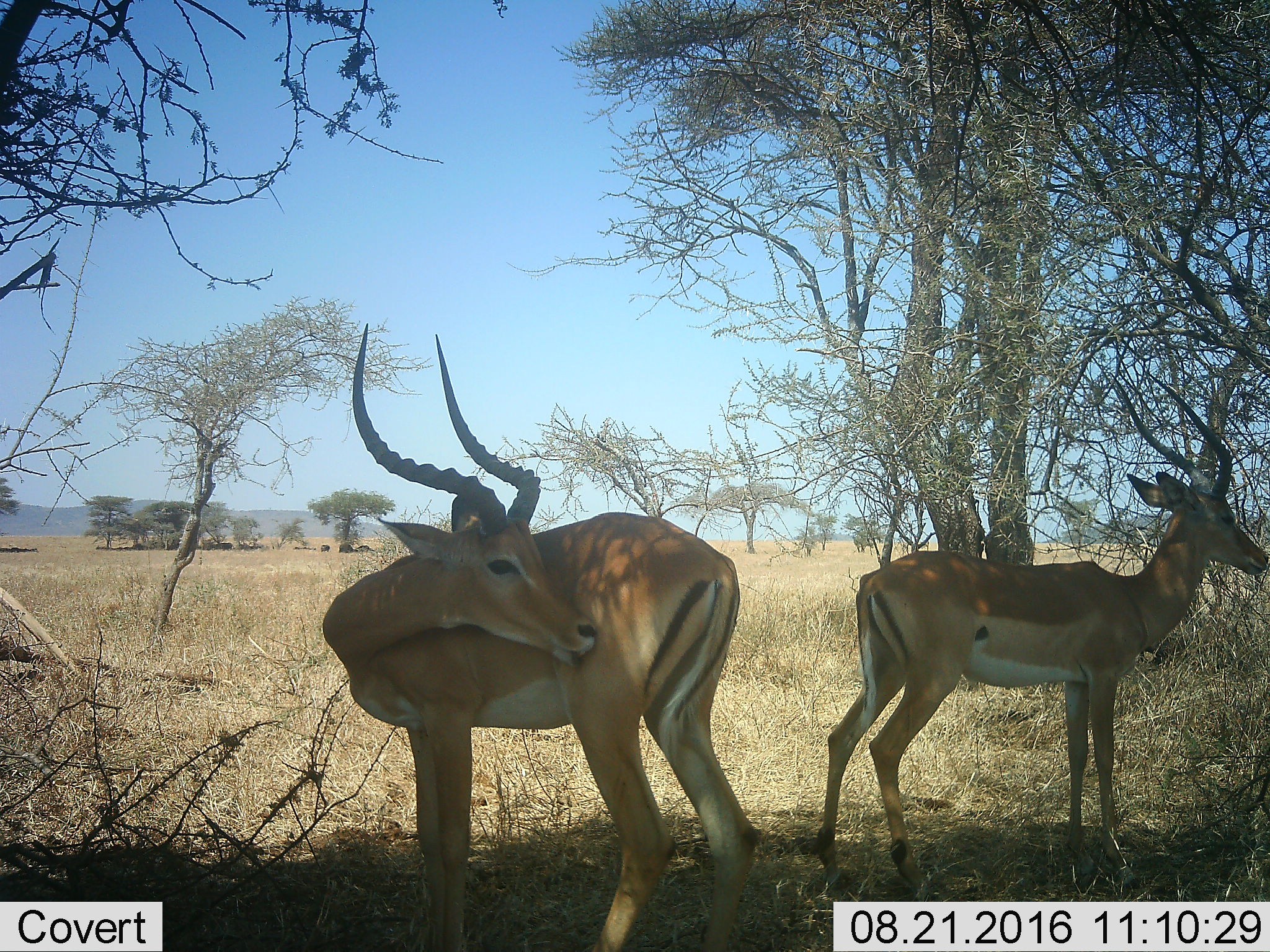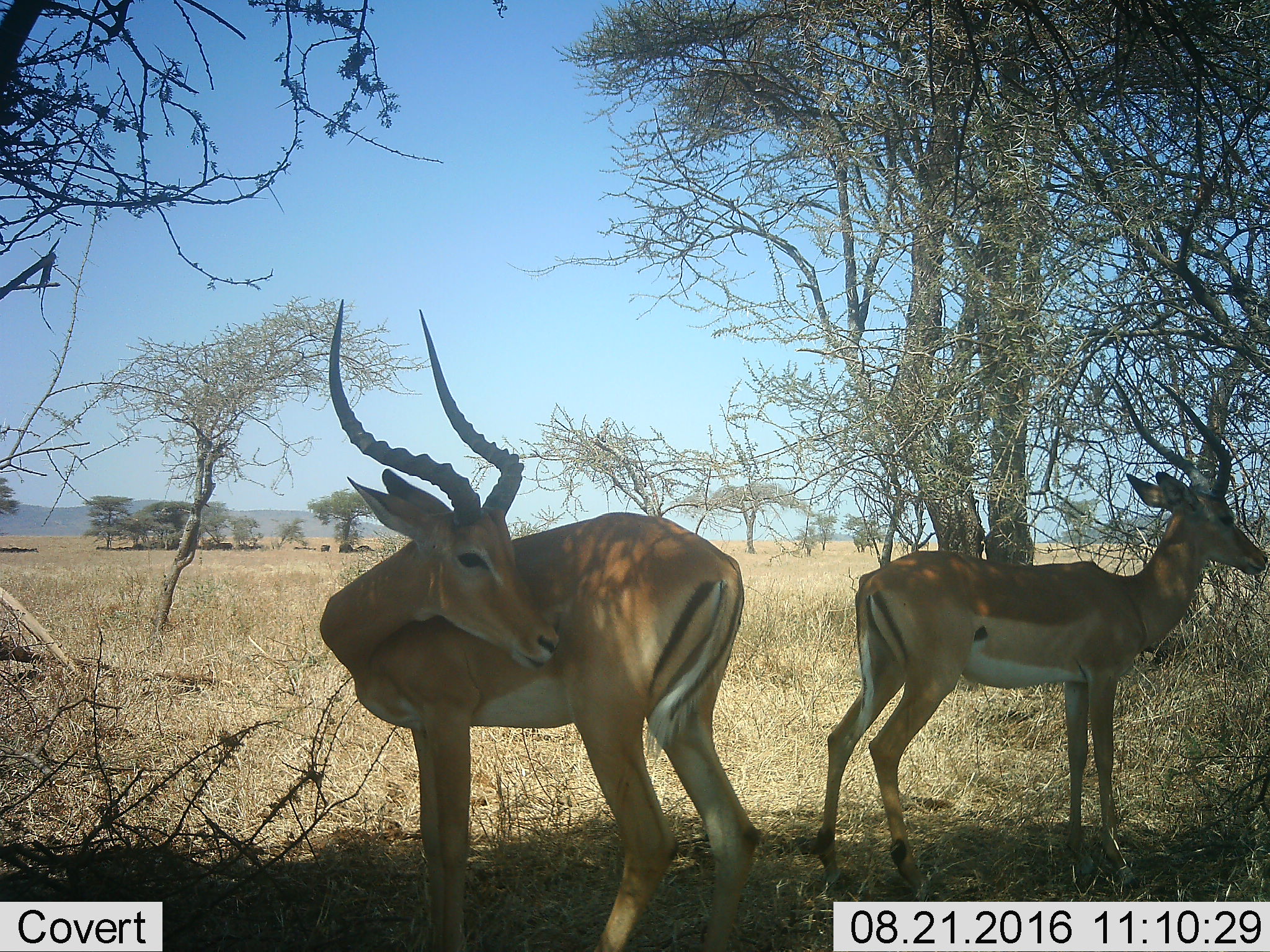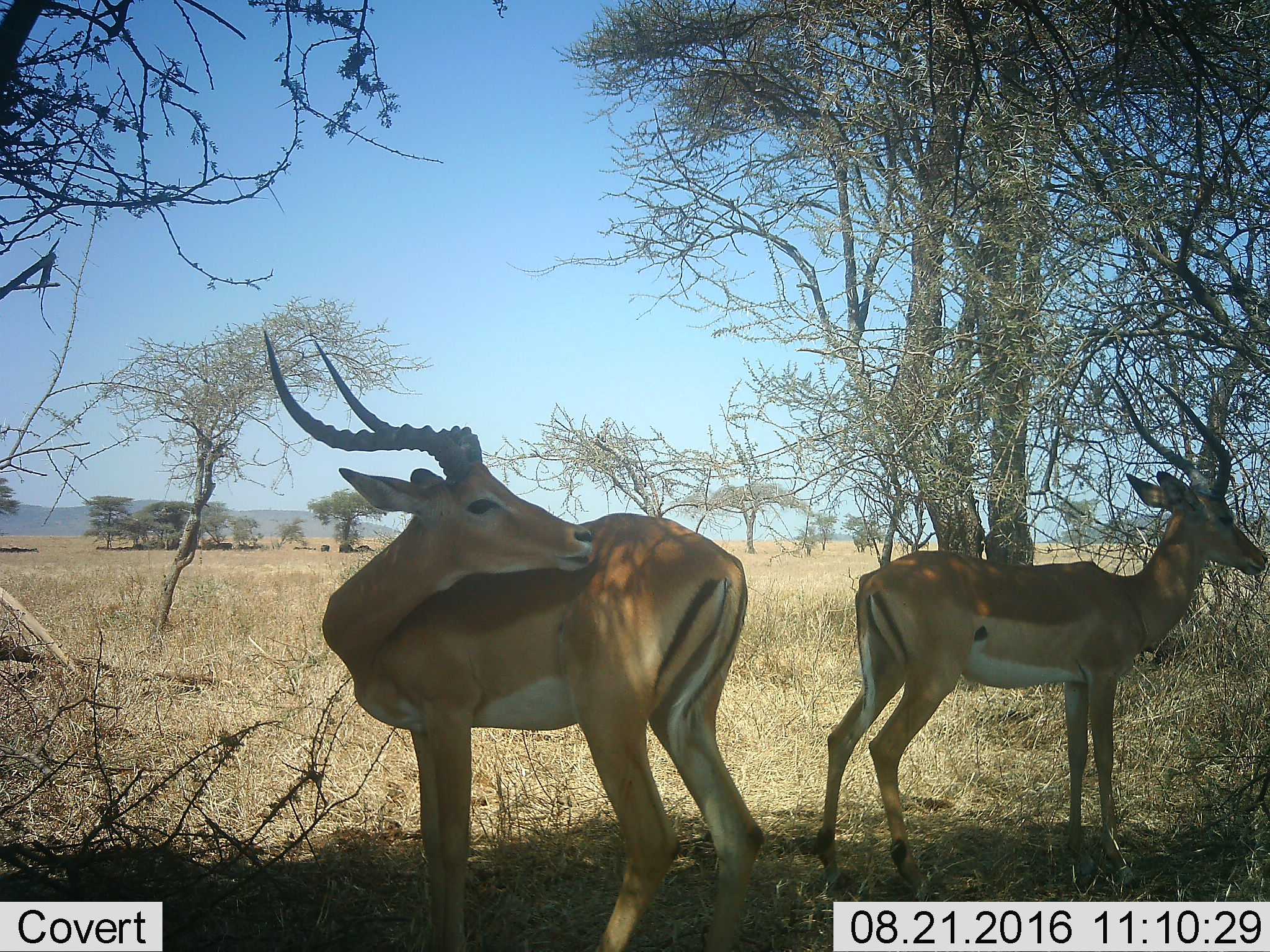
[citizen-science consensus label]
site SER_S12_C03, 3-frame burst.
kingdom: Animalia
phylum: Chordata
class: Mammalia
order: Artiodactyla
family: Bovidae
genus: Aepyceros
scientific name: Aepyceros melampus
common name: impala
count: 2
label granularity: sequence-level